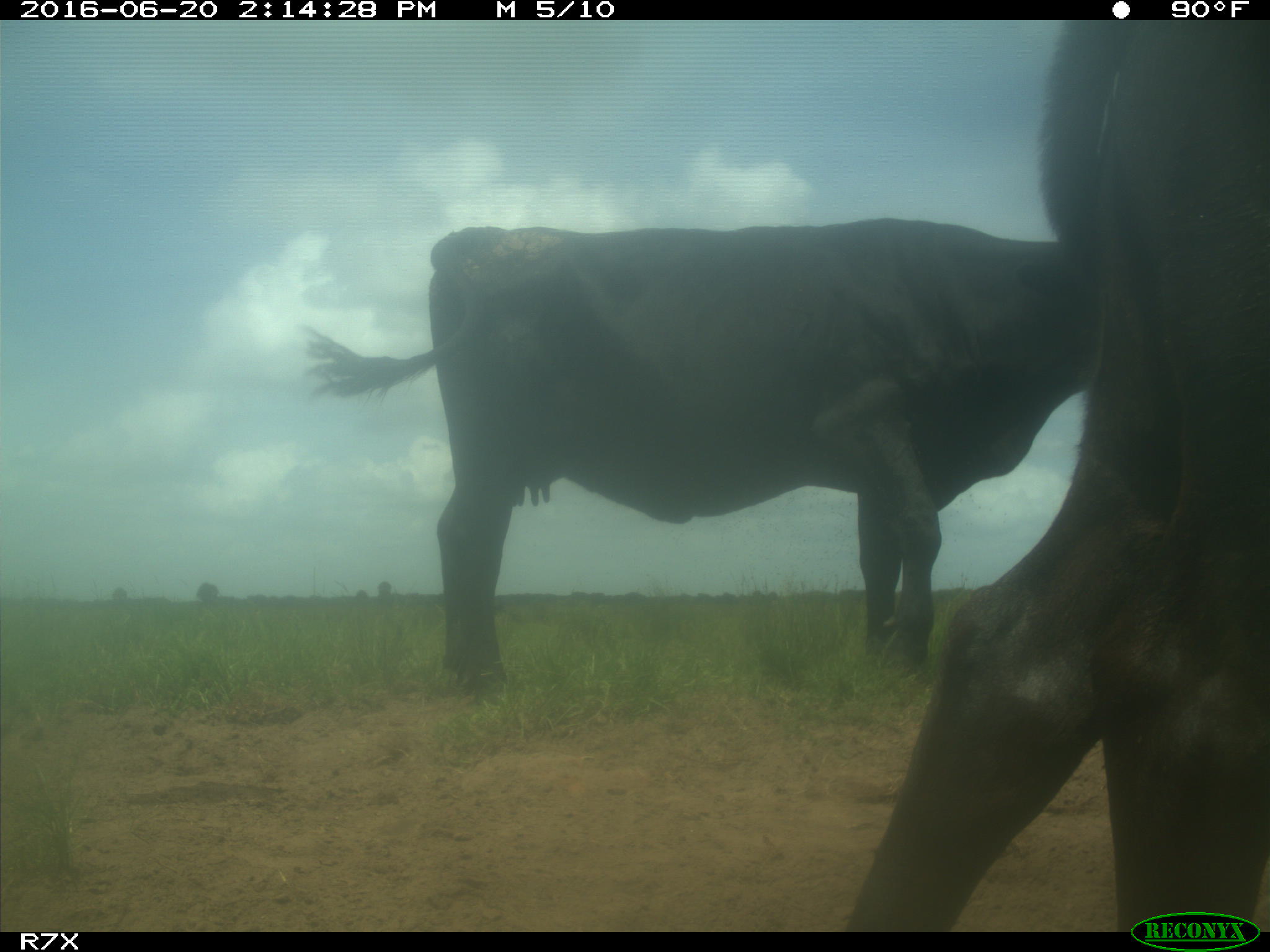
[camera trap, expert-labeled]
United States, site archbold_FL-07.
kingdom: Animalia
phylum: Chordata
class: Mammalia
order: Artiodactyla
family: Bovidae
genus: Bos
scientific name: Bos taurus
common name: domestic cow